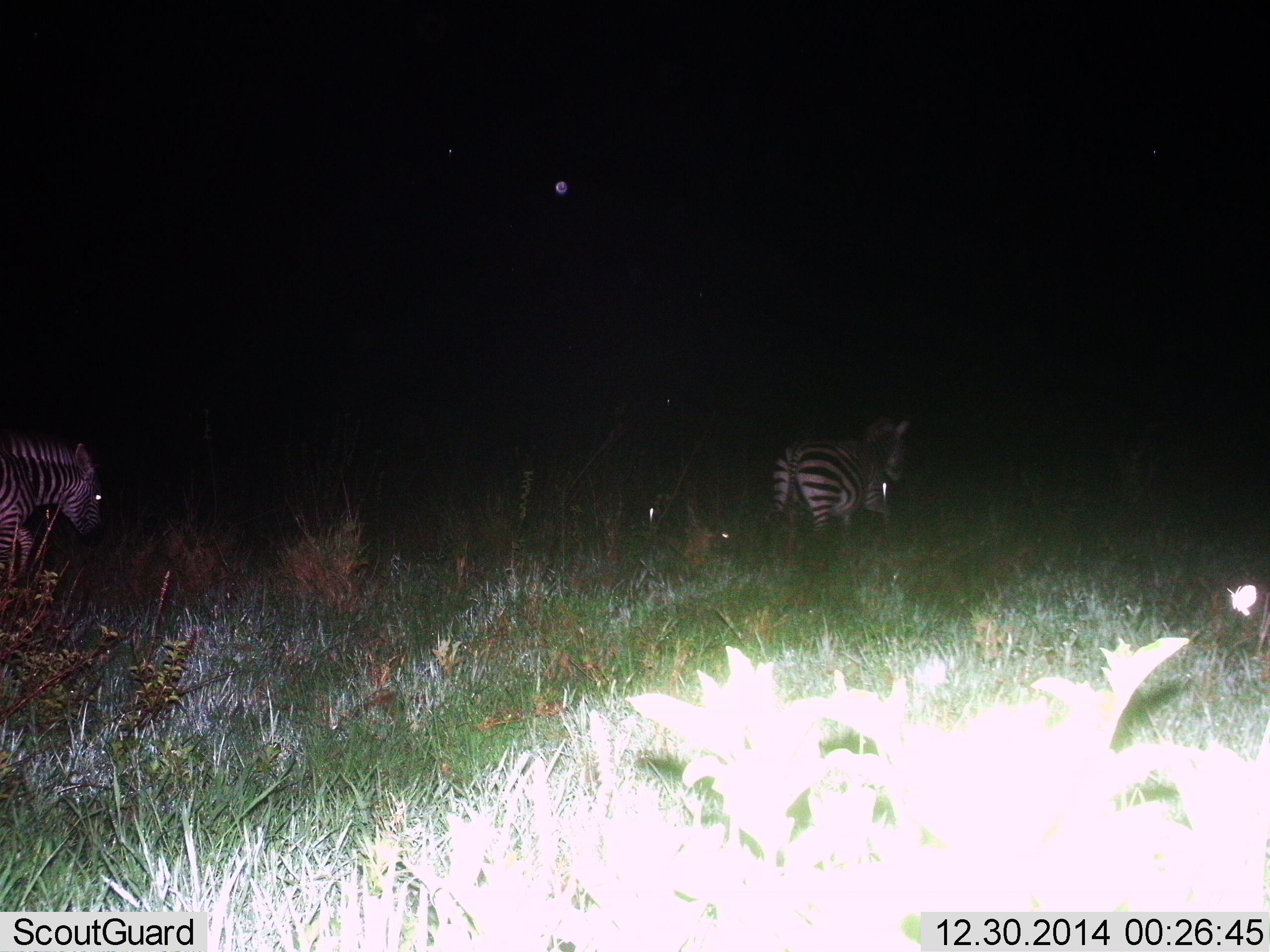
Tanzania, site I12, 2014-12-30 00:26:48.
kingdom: Animalia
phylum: Chordata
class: Mammalia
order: Perissodactyla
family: Equidae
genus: Equus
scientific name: Equus quagga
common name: plains zebra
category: zebra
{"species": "zebra (plains zebra) (Equus quagga)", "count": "2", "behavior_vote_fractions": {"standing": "10%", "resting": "0%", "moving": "100%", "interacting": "0%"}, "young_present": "0%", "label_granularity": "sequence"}